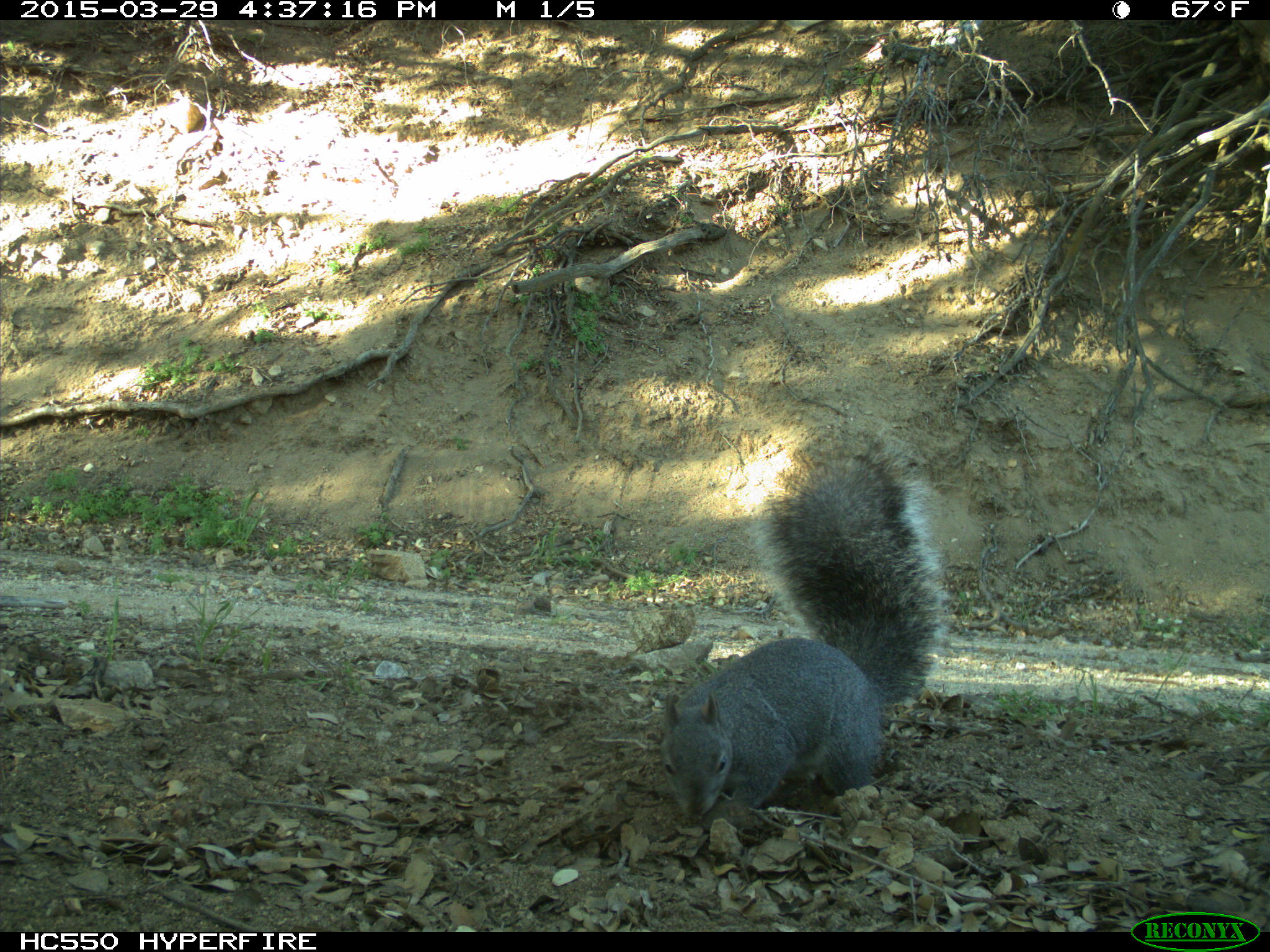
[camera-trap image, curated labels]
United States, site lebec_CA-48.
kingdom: Animalia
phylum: Chordata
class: Mammalia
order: Rodentia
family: Sciuridae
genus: Sciurus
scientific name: Sciurus carolinensis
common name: eastern gray squirrel